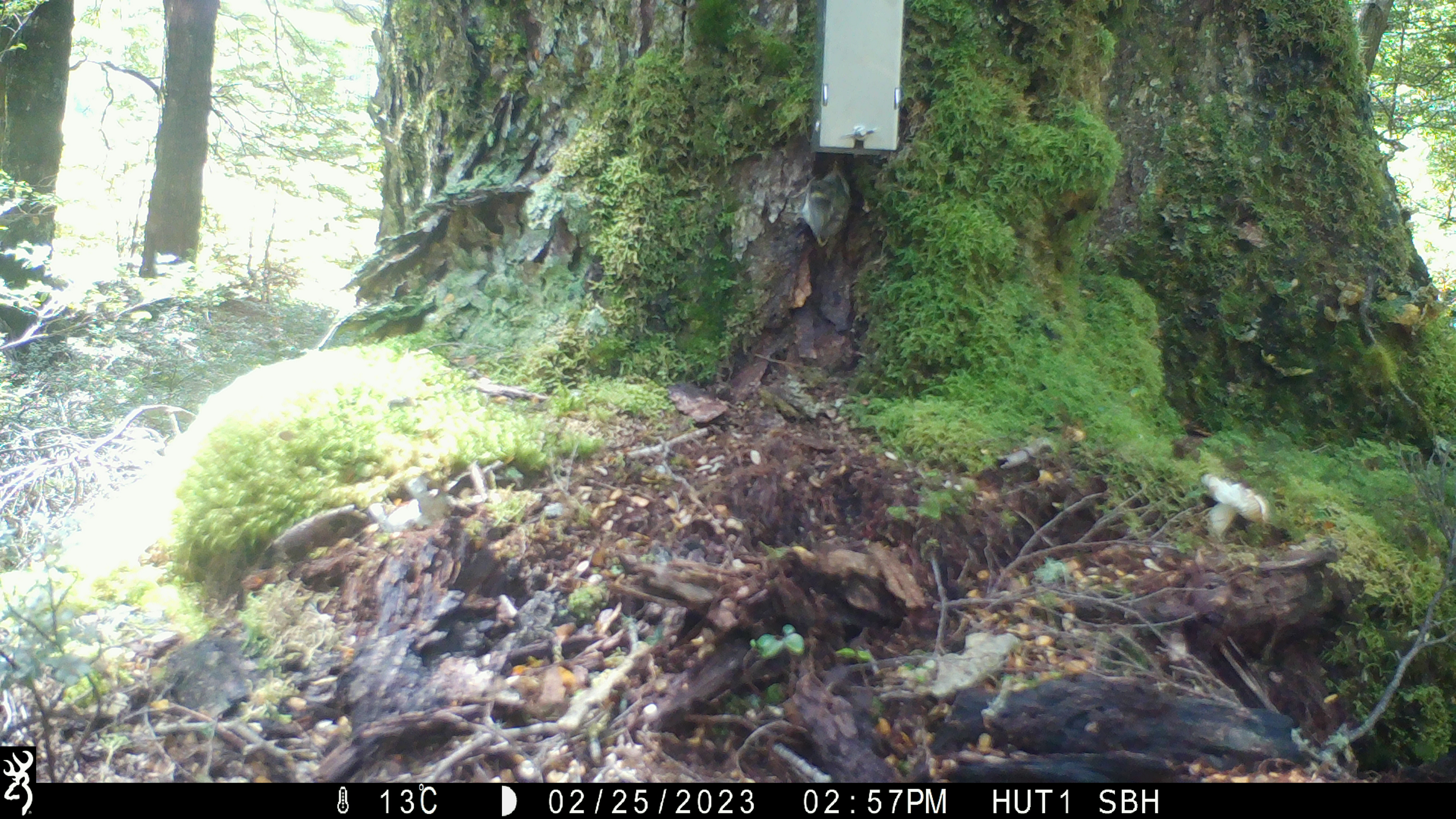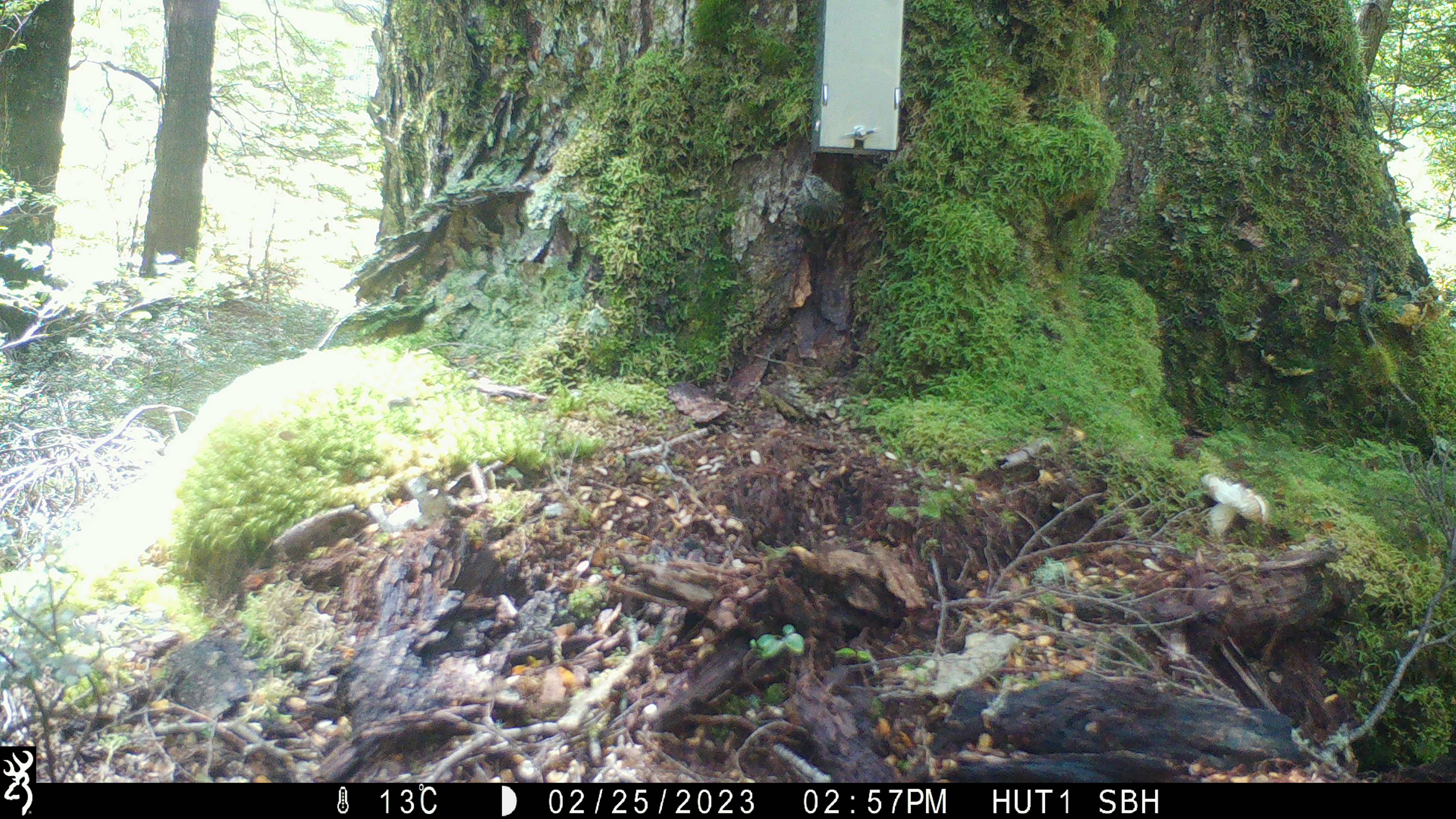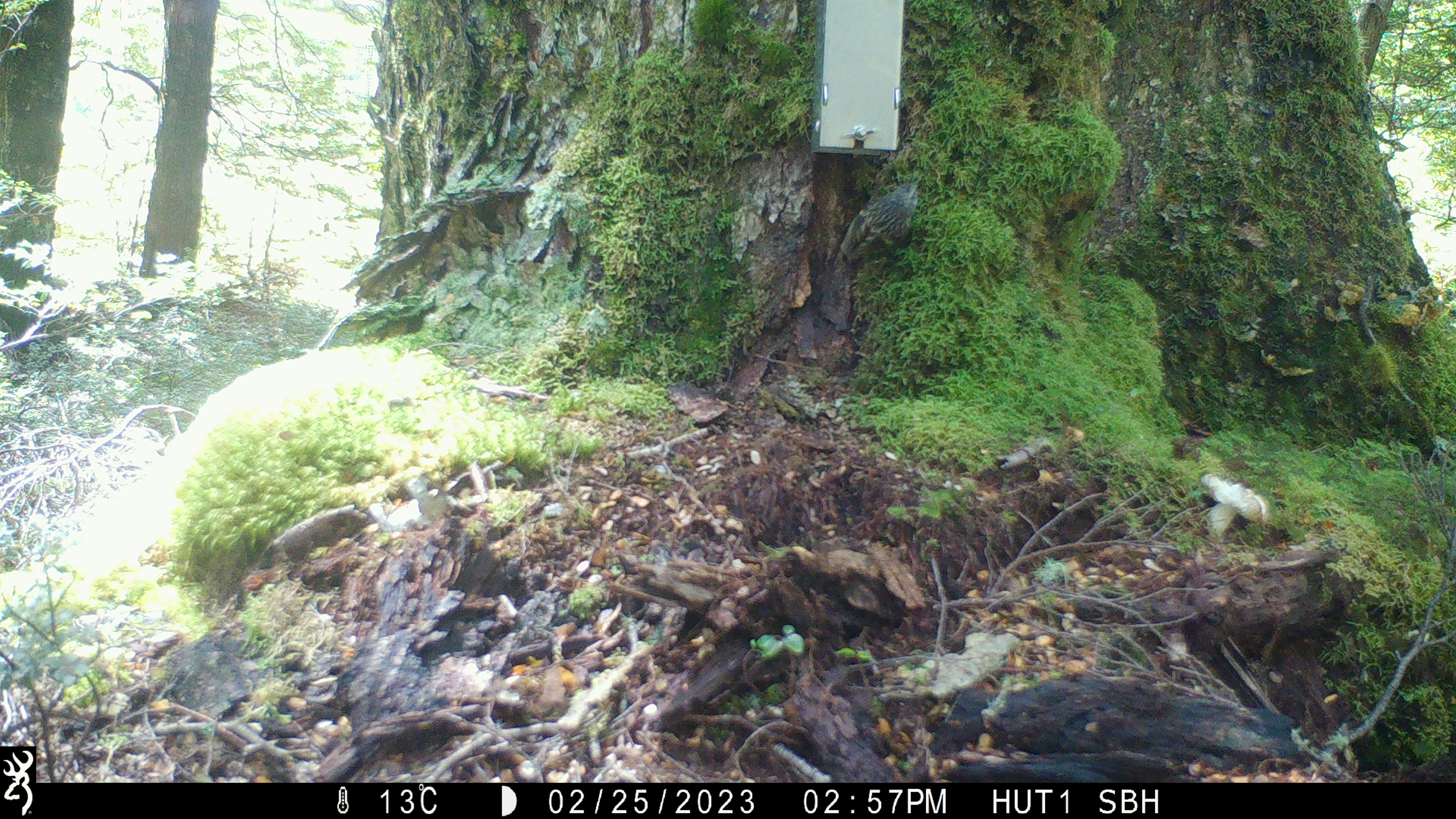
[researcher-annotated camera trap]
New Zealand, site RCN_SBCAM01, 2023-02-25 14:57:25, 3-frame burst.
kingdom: Animalia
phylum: Chordata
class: Aves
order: Passeriformes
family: Acanthisittidae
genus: Acanthisitta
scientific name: Acanthisitta chloris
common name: rifleman